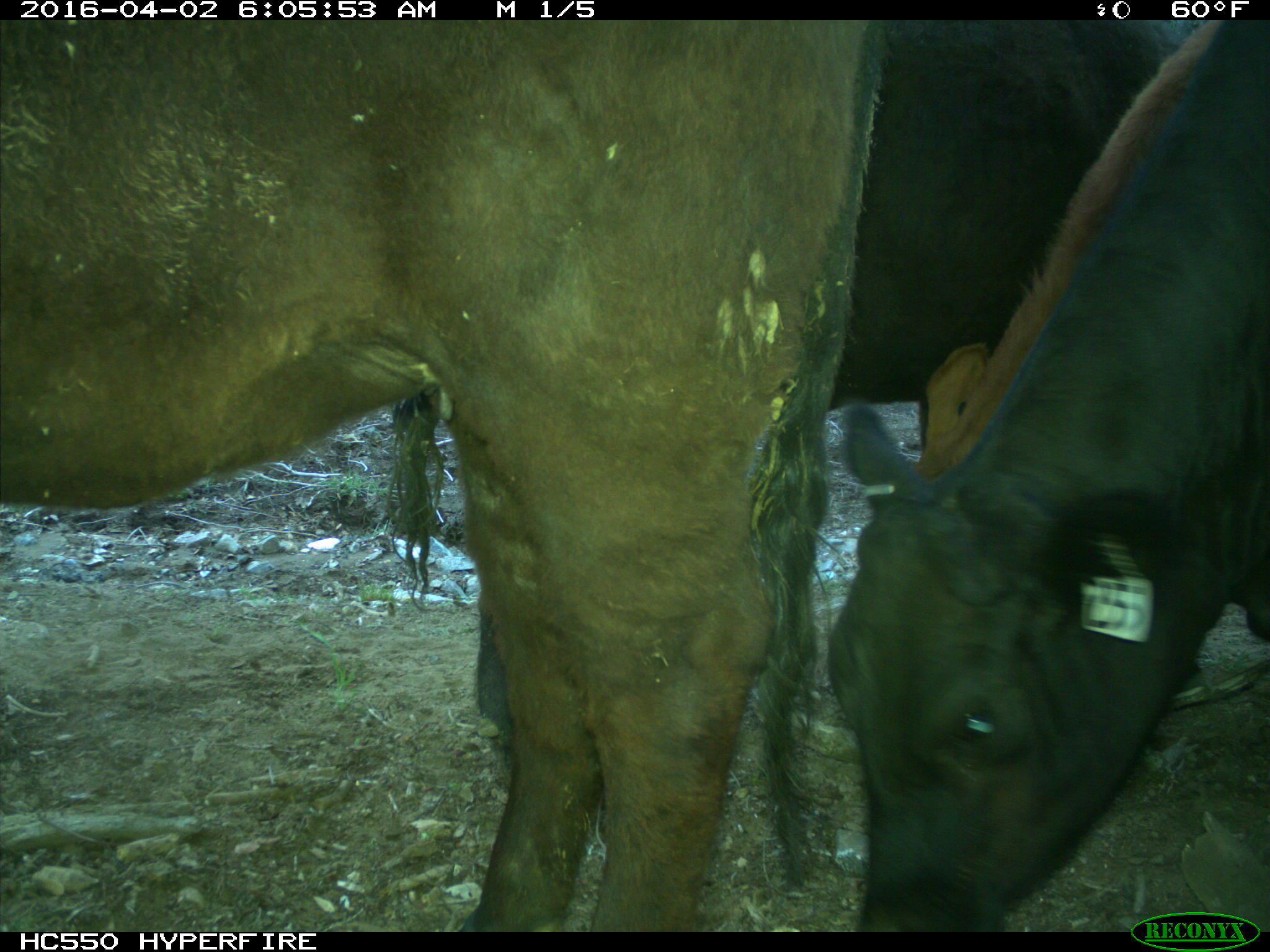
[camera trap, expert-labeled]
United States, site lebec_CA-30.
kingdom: Animalia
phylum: Chordata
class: Mammalia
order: Artiodactyla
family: Bovidae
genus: Bos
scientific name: Bos taurus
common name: domestic cow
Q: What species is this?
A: Bos taurus (domestic cow).